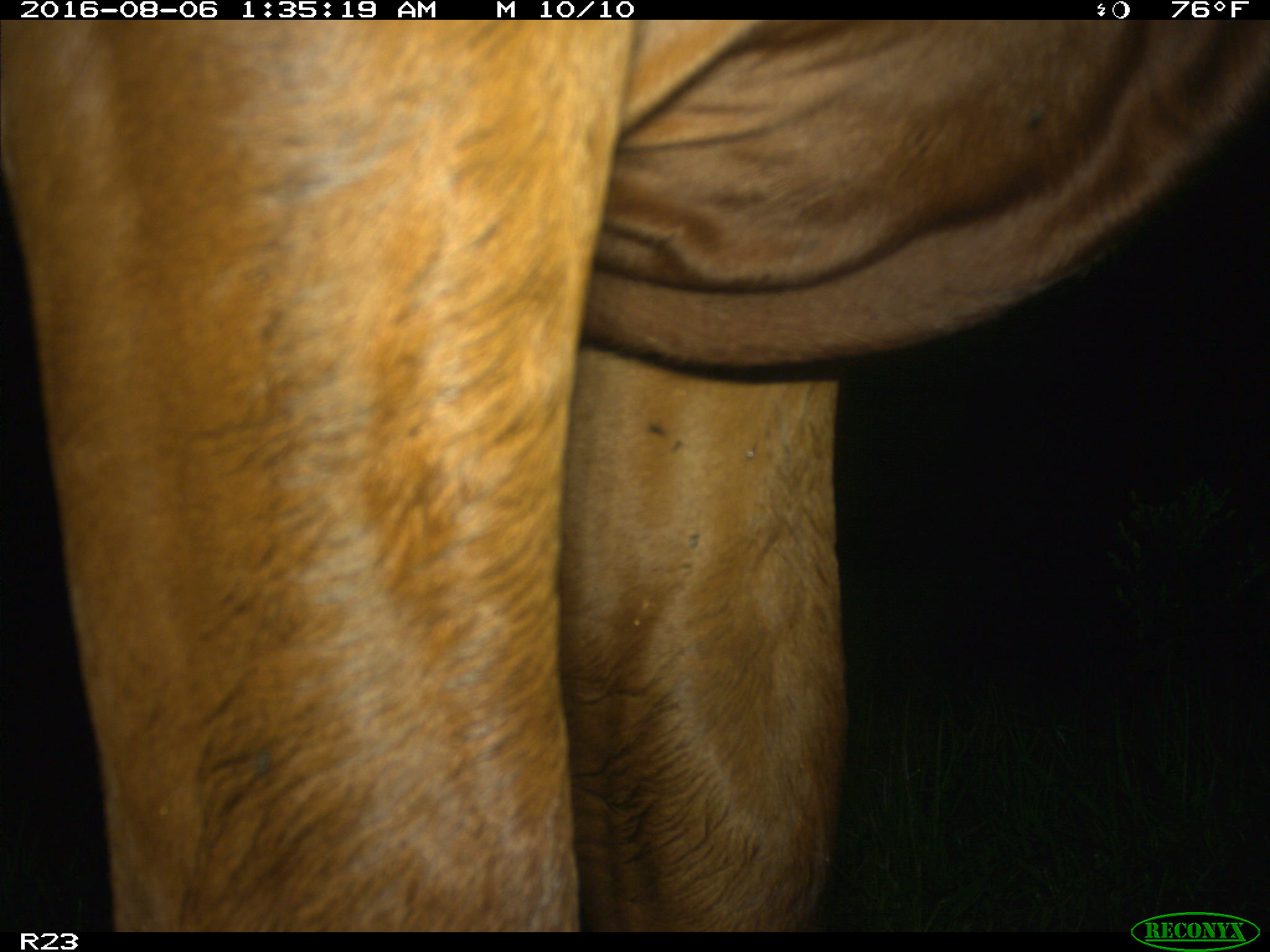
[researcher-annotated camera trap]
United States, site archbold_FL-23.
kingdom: Animalia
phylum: Chordata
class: Mammalia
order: Artiodactyla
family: Bovidae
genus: Bos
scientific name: Bos taurus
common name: domestic cow